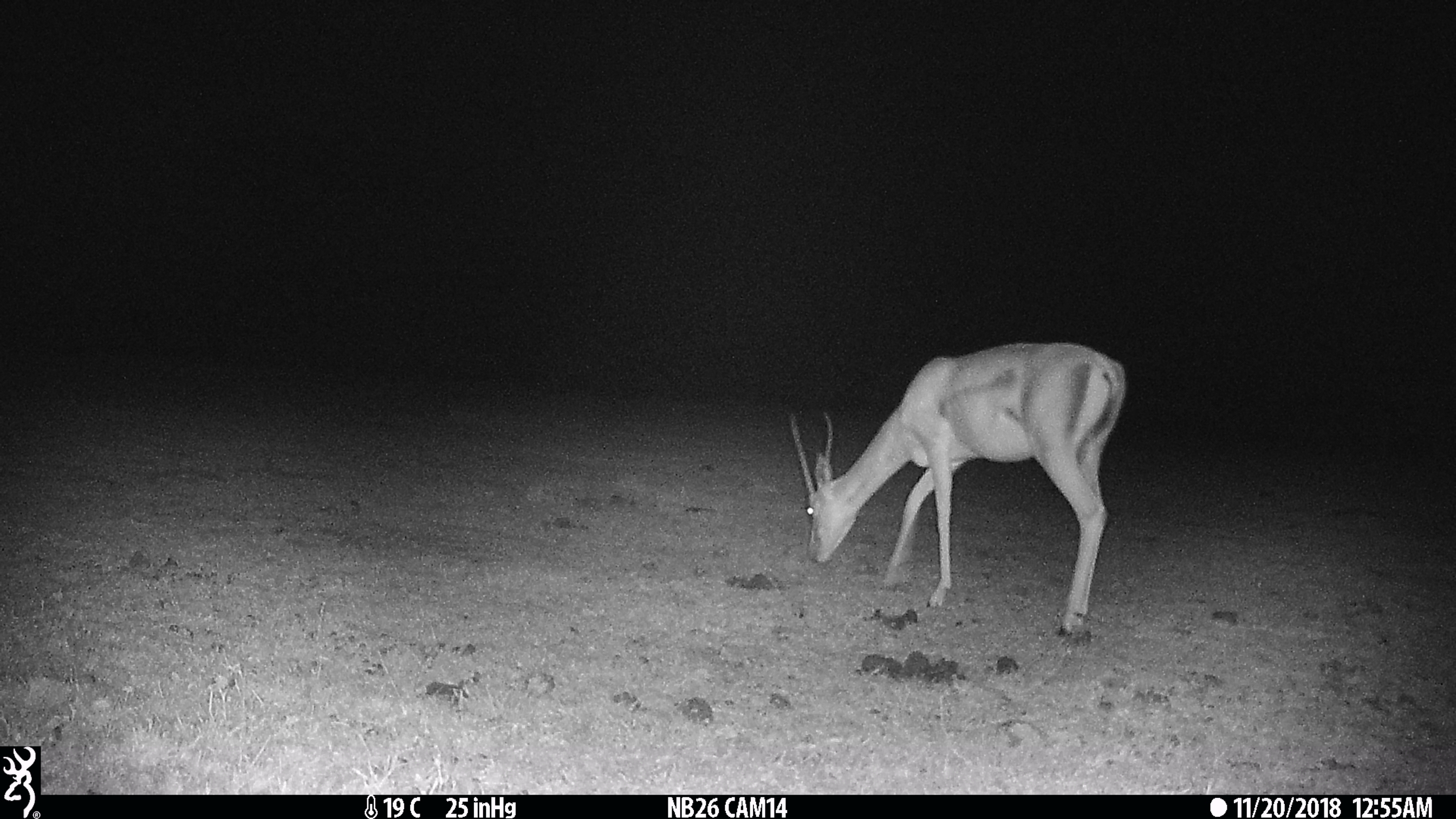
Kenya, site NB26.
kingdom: Animalia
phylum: Chordata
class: Mammalia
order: Artiodactyla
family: Bovidae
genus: Nanger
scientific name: Nanger granti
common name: grant's gazelle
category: gazelle grants